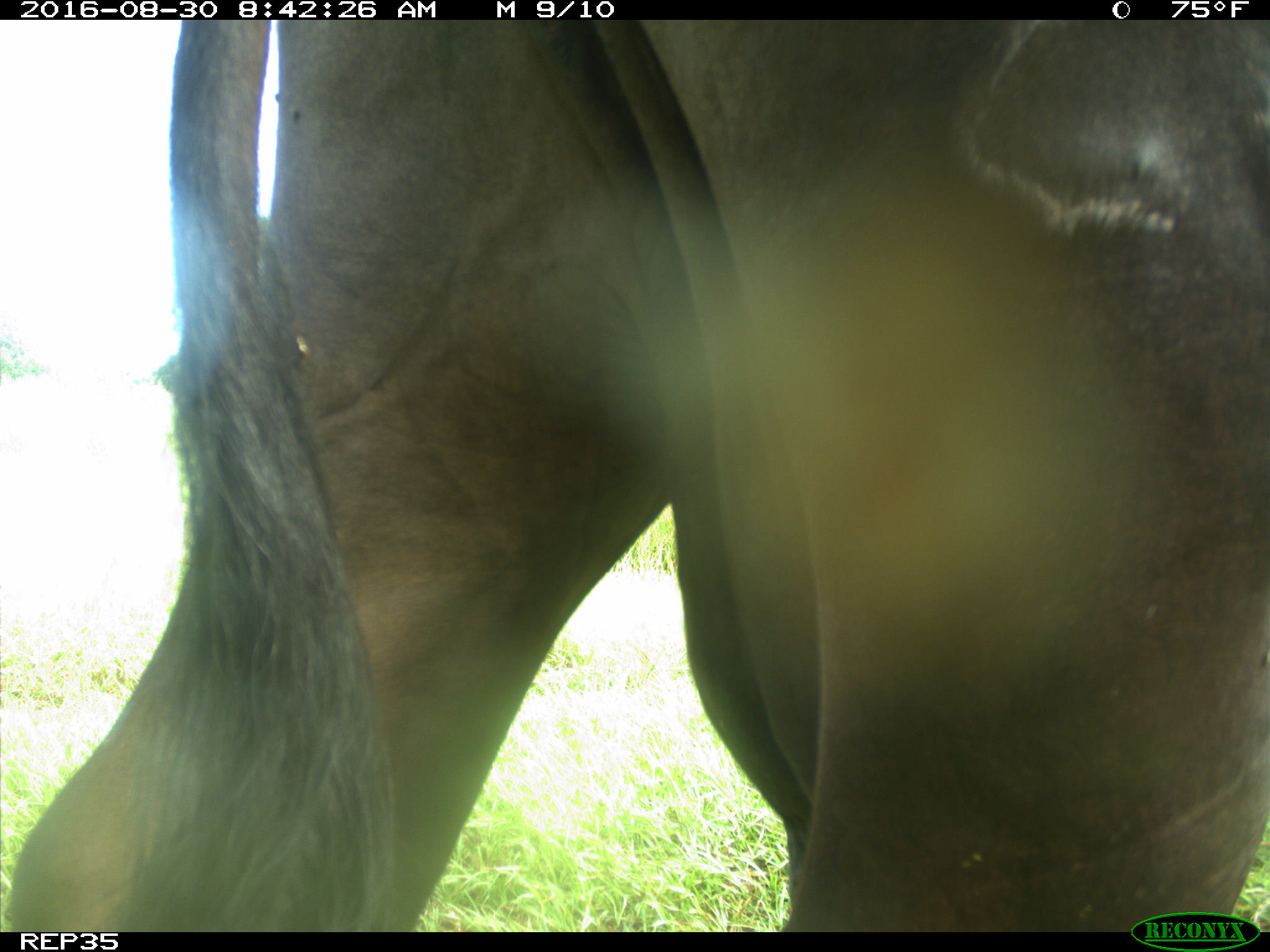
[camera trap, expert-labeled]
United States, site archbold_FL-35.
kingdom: Animalia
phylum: Chordata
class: Mammalia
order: Artiodactyla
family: Bovidae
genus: Bos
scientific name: Bos taurus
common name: domestic cow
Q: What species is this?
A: Bos taurus (domestic cow).